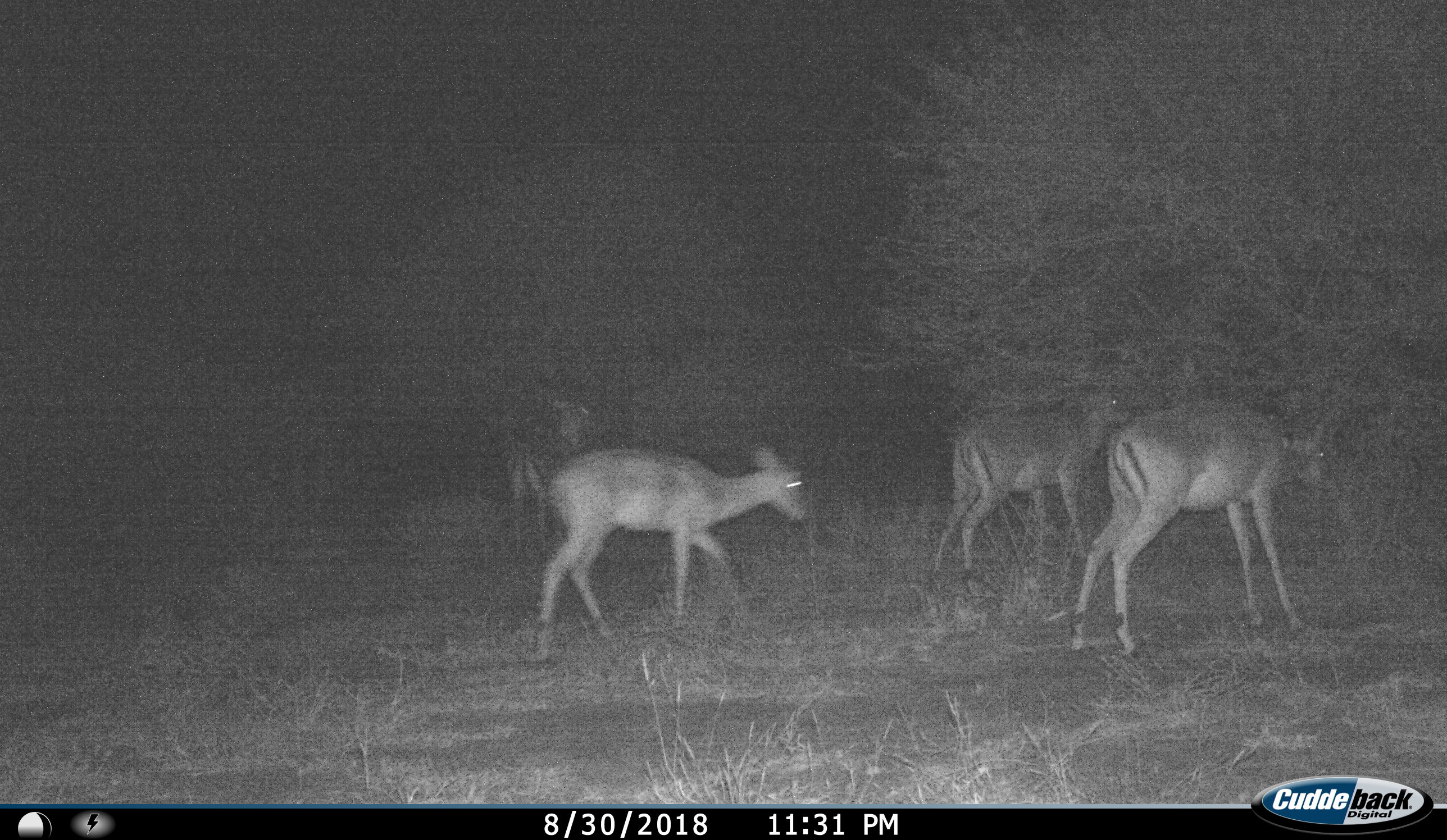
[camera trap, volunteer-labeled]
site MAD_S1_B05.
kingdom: Animalia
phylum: Chordata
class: Mammalia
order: Artiodactyla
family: Bovidae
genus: Aepyceros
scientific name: Aepyceros melampus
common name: impala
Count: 4.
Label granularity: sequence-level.